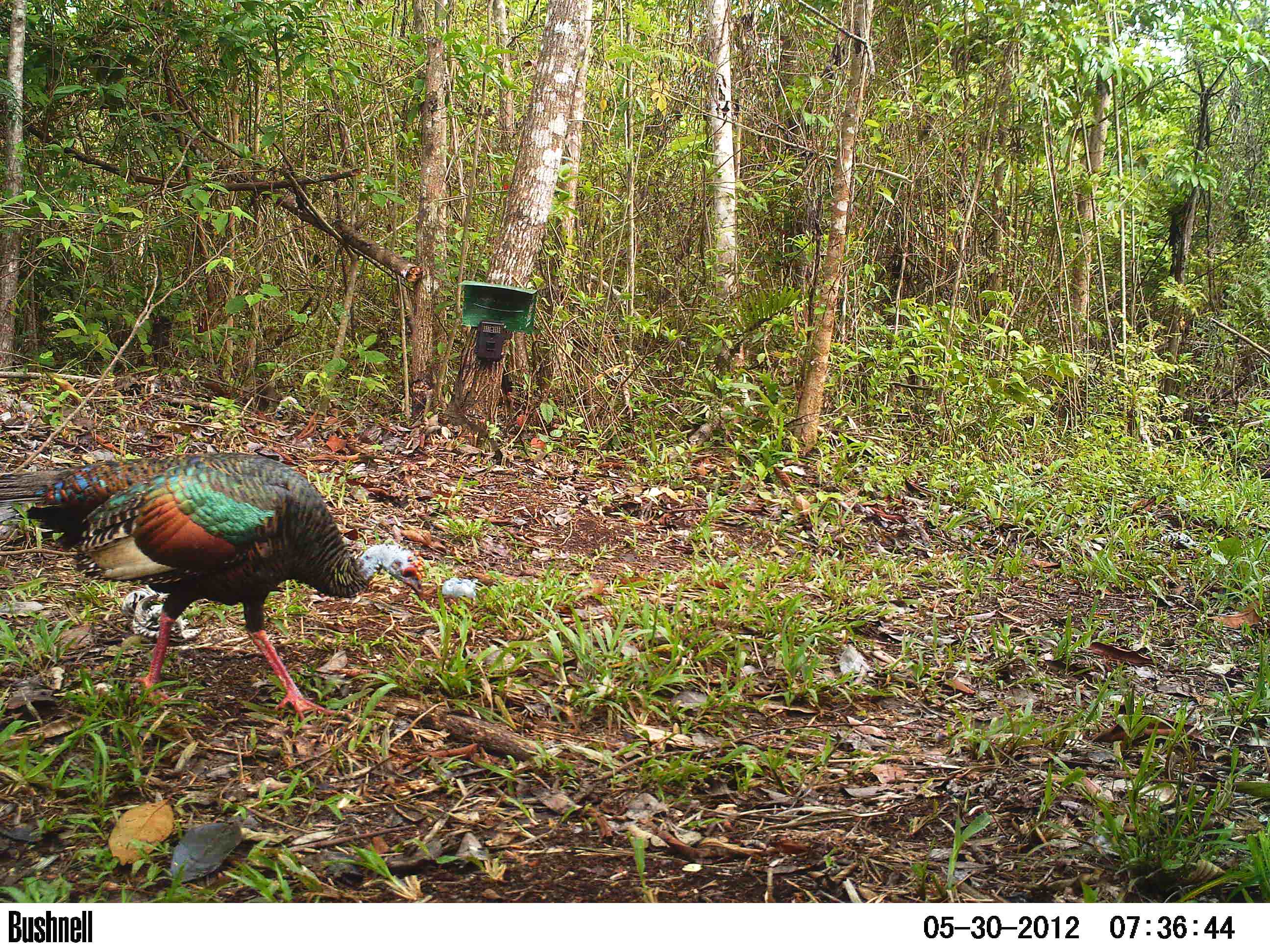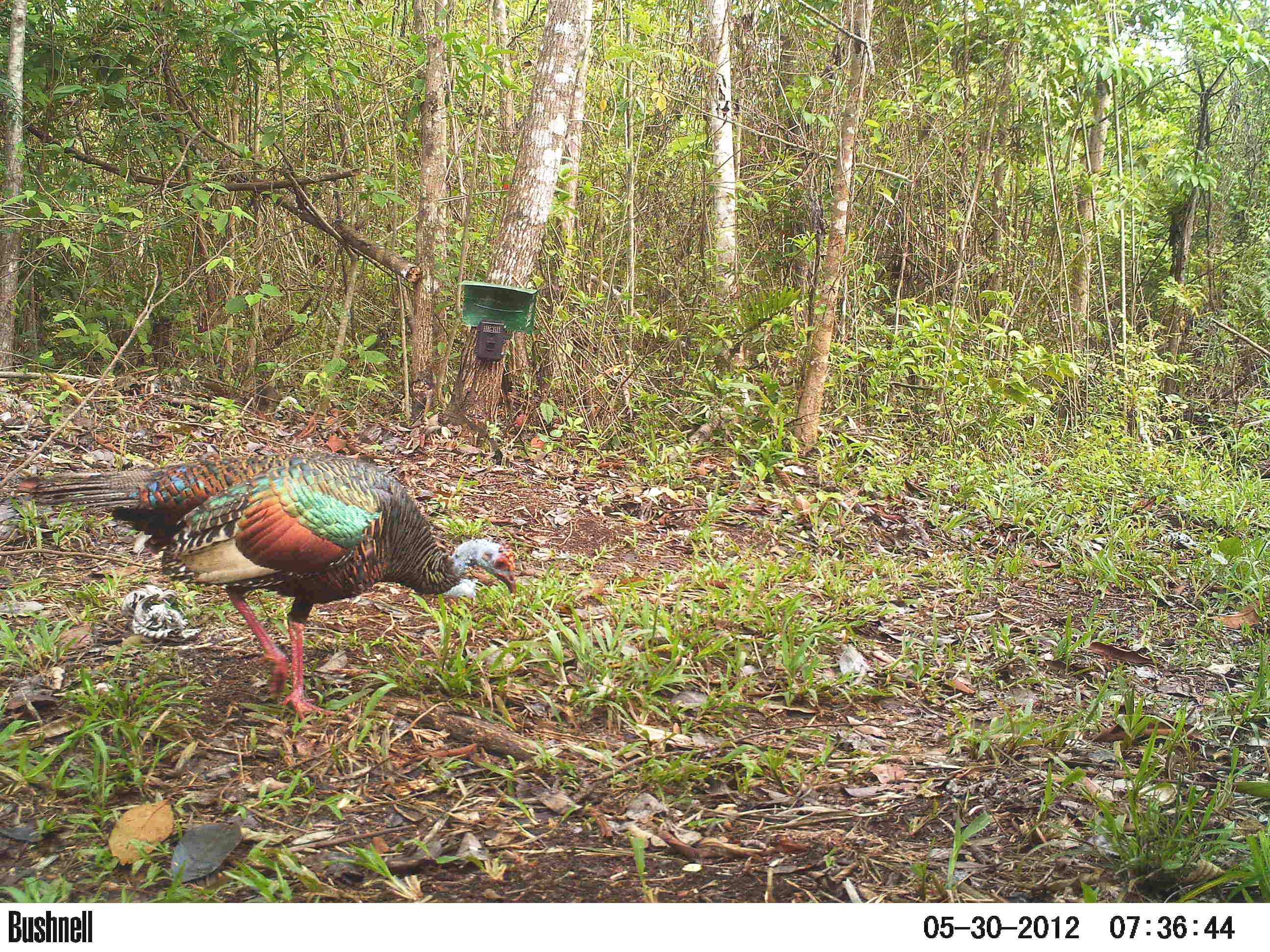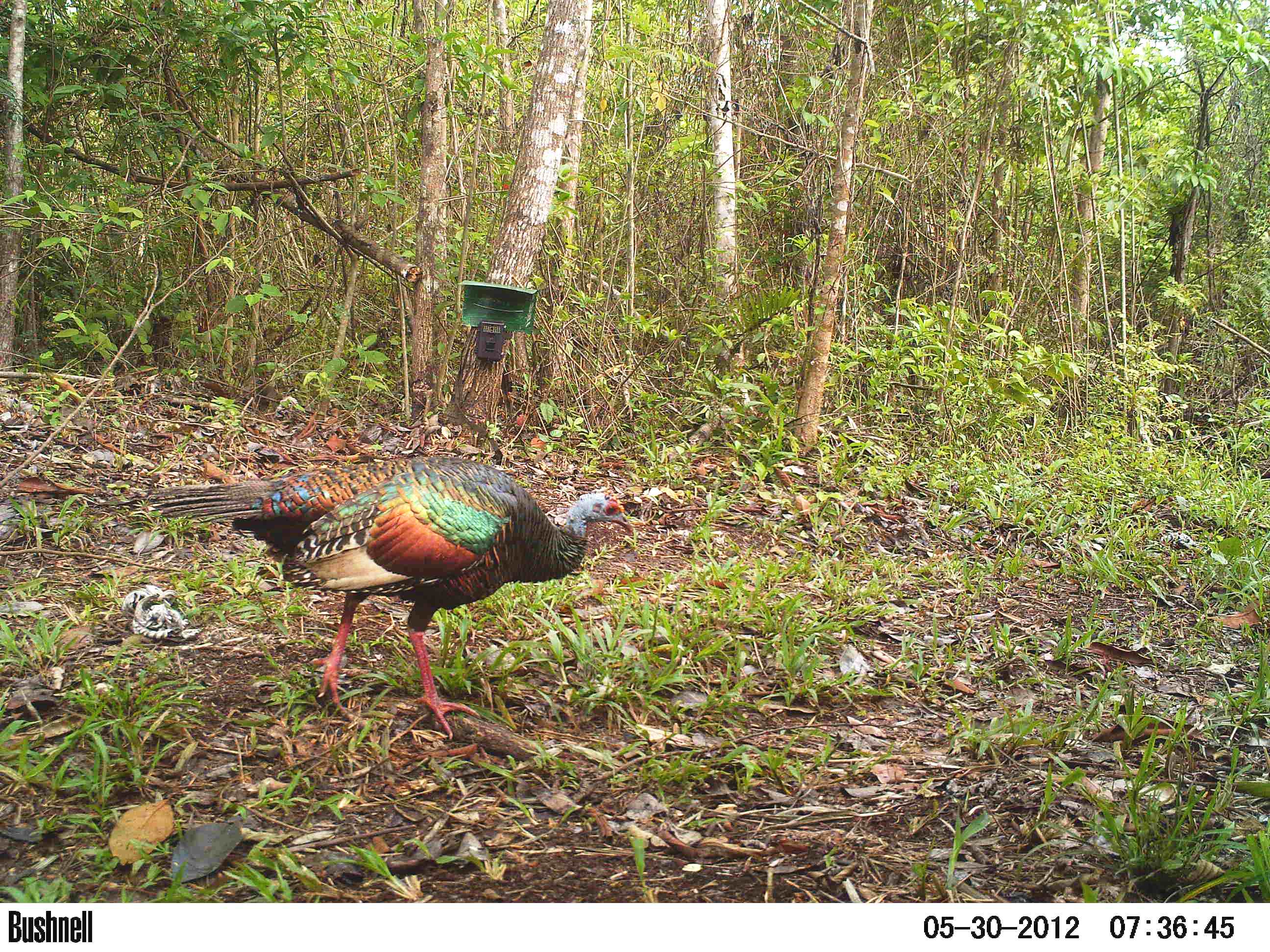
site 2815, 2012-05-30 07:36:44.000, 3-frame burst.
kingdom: Animalia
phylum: Chordata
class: Aves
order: Galliformes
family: Phasianidae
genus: Meleagris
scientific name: Meleagris ocellata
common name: ocellated turkey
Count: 1.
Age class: adult.